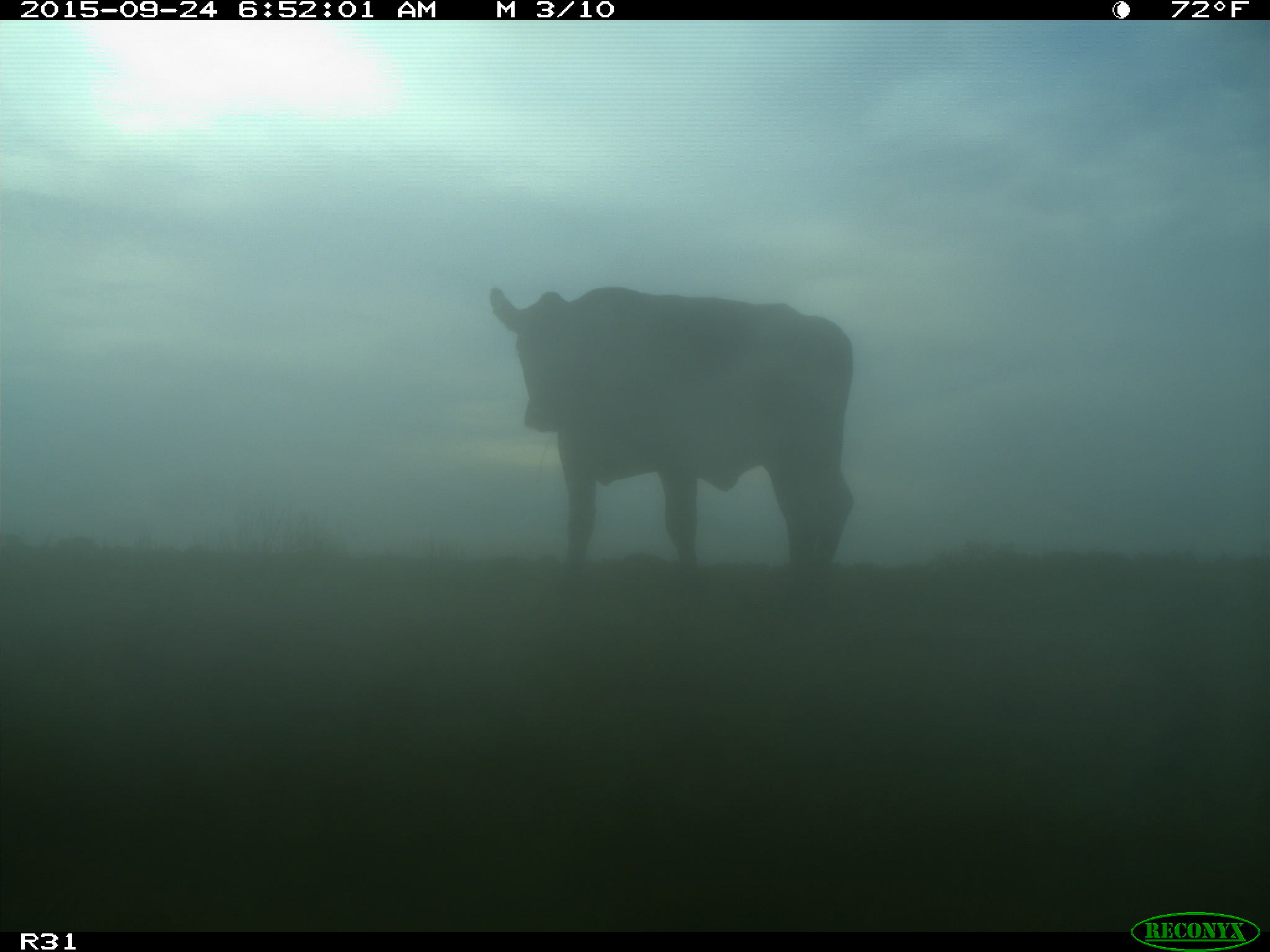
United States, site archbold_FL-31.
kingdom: Animalia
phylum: Chordata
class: Mammalia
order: Artiodactyla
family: Bovidae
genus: Bos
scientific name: Bos taurus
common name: domestic cow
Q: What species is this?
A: Bos taurus (domestic cow).